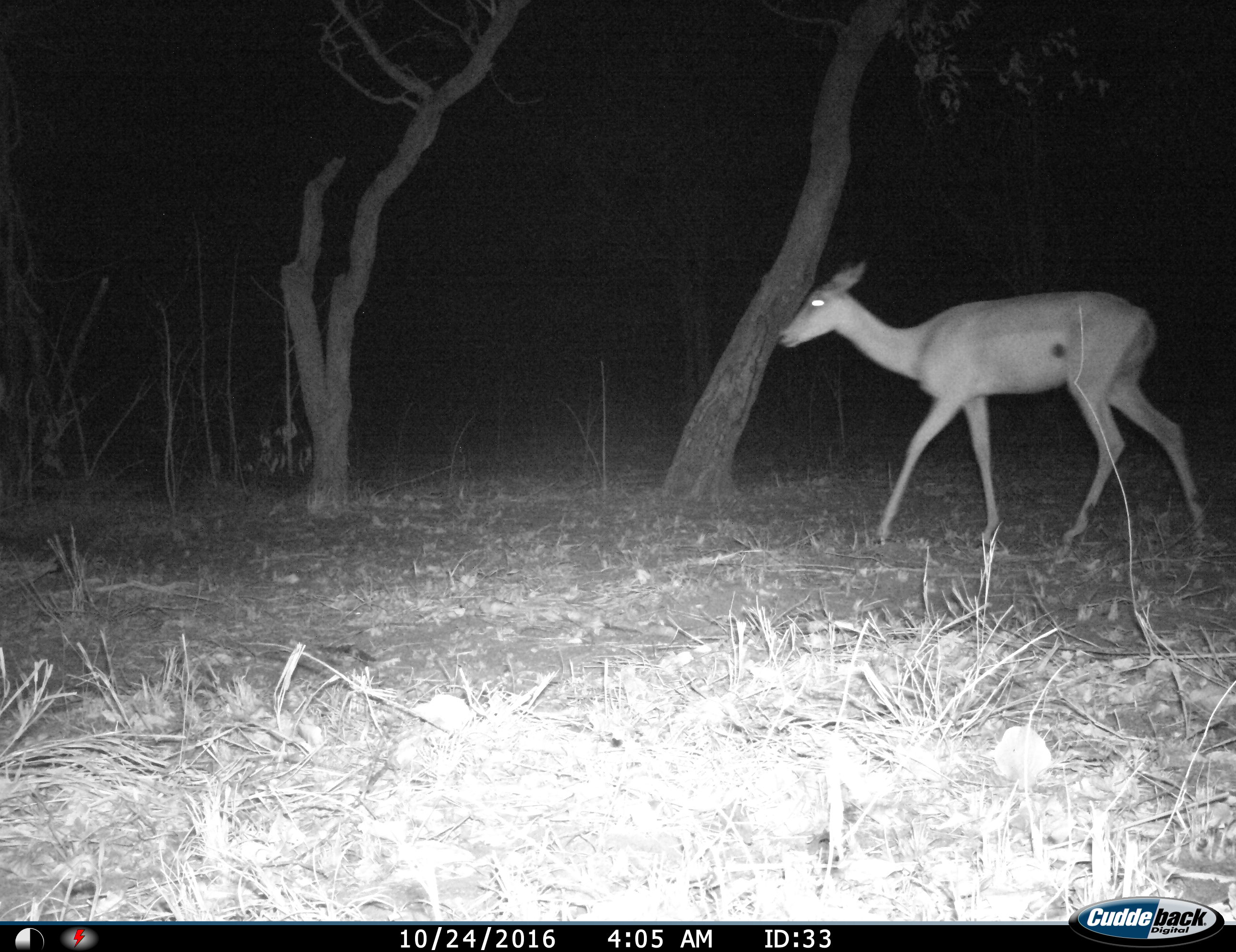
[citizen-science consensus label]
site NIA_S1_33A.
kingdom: Animalia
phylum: Chordata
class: Mammalia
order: Artiodactyla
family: Bovidae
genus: Aepyceros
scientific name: Aepyceros melampus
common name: impala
Impala (Aepyceros melampus), count 1. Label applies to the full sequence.